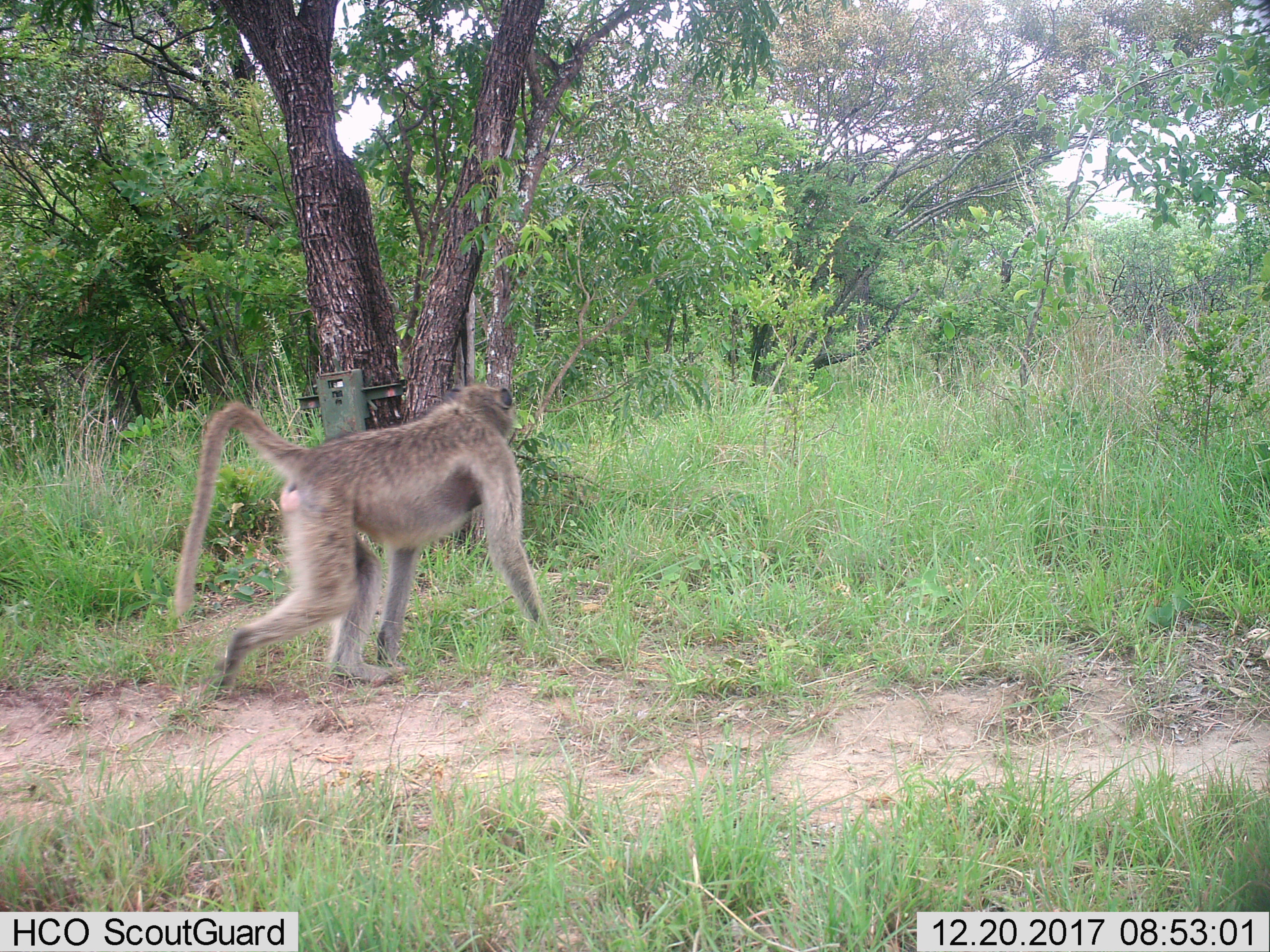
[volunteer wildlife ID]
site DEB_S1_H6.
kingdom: Animalia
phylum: Chordata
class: Mammalia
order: Primates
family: Cercopithecidae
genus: Papio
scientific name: Papio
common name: baboon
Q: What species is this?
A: Baboon (Papio).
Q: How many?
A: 1.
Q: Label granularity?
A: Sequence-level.